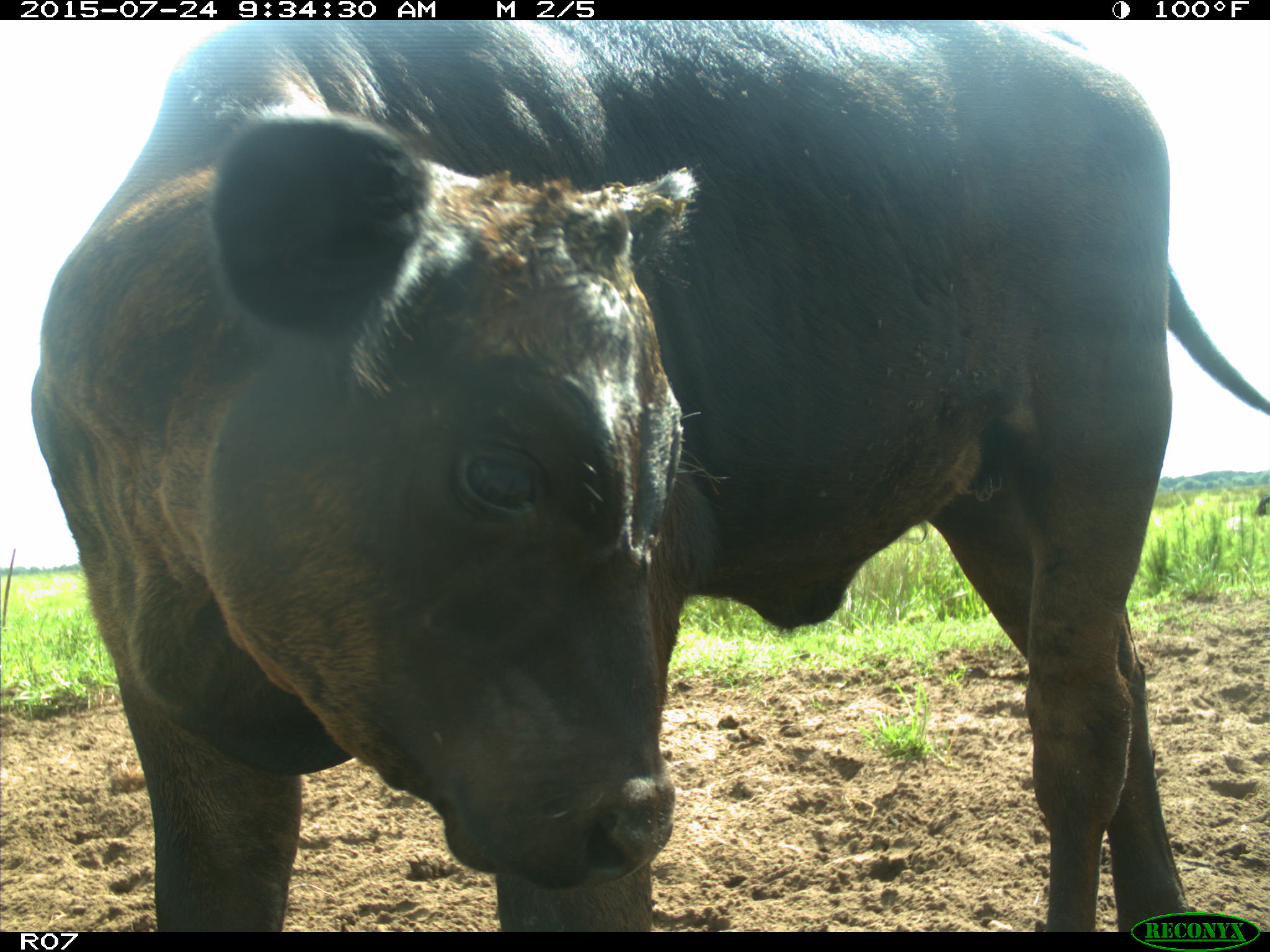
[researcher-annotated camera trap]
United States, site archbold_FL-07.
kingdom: Animalia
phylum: Chordata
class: Mammalia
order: Artiodactyla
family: Bovidae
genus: Bos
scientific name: Bos taurus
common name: domestic cow